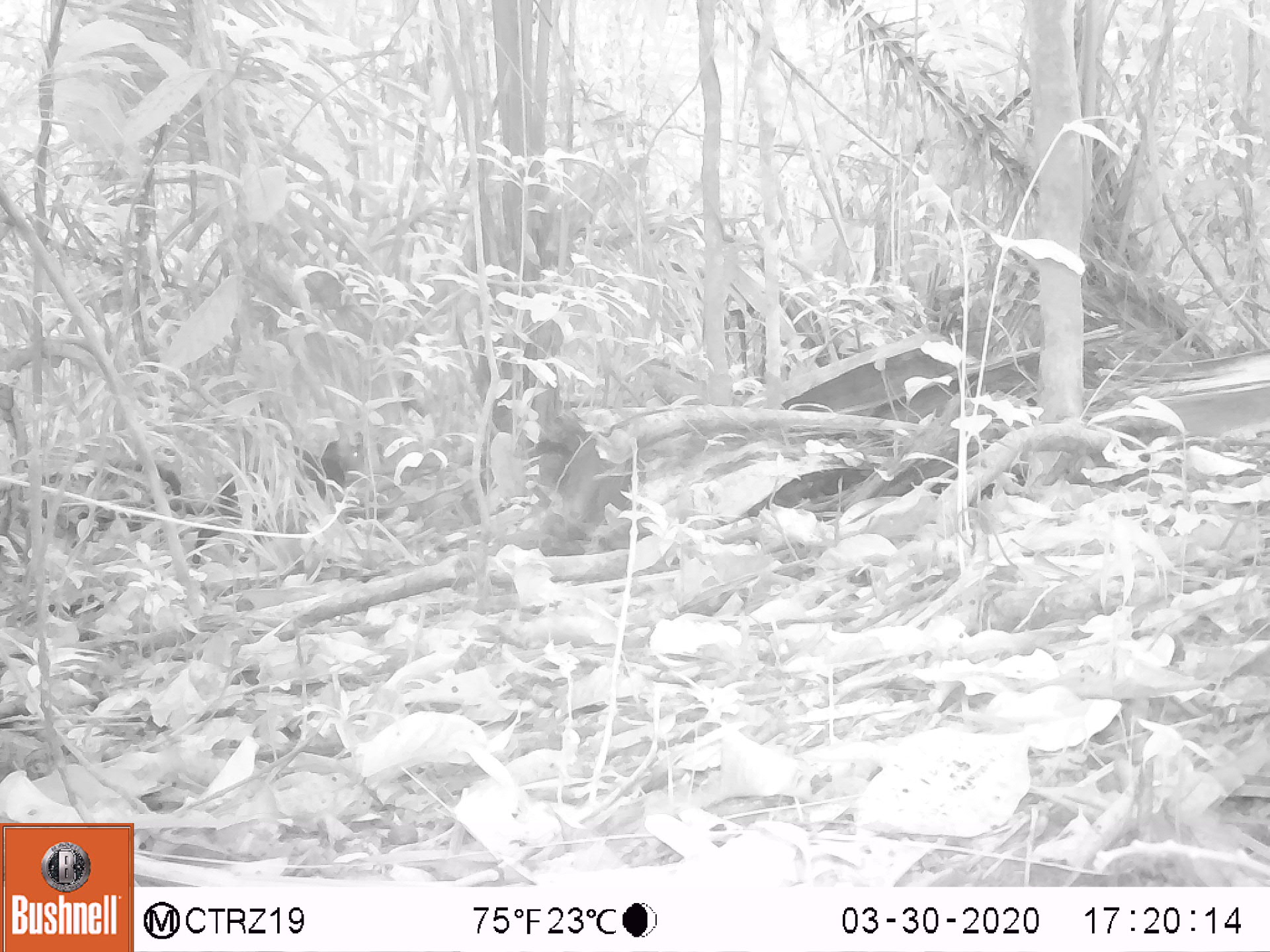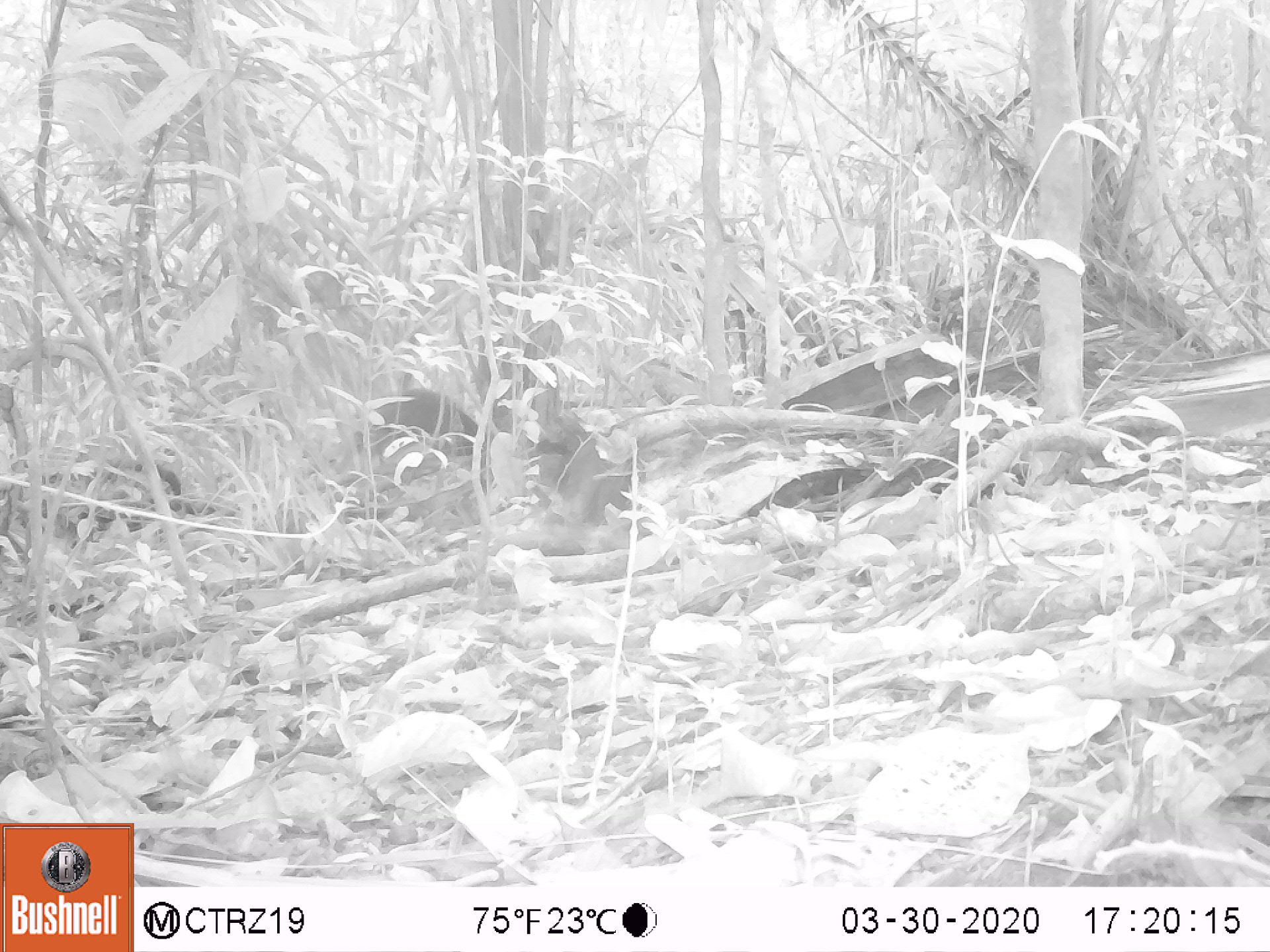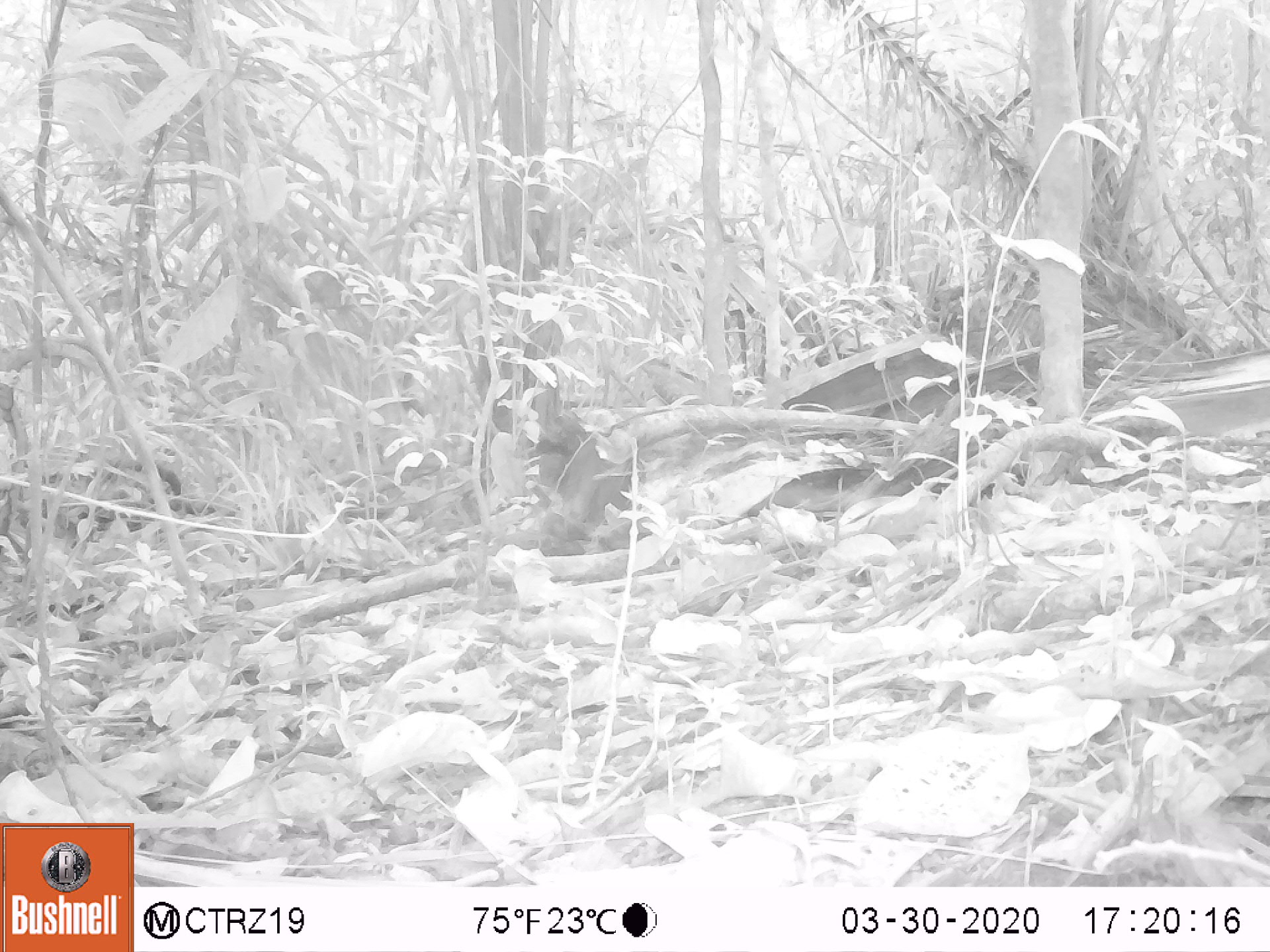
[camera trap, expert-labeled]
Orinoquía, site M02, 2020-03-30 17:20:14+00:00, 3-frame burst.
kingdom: Animalia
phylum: Chordata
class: Mammalia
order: Rodentia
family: Dasyproctidae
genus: Dasyprocta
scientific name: Dasyprocta fuliginosa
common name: black agouti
Black agouti (Dasyprocta fuliginosa).